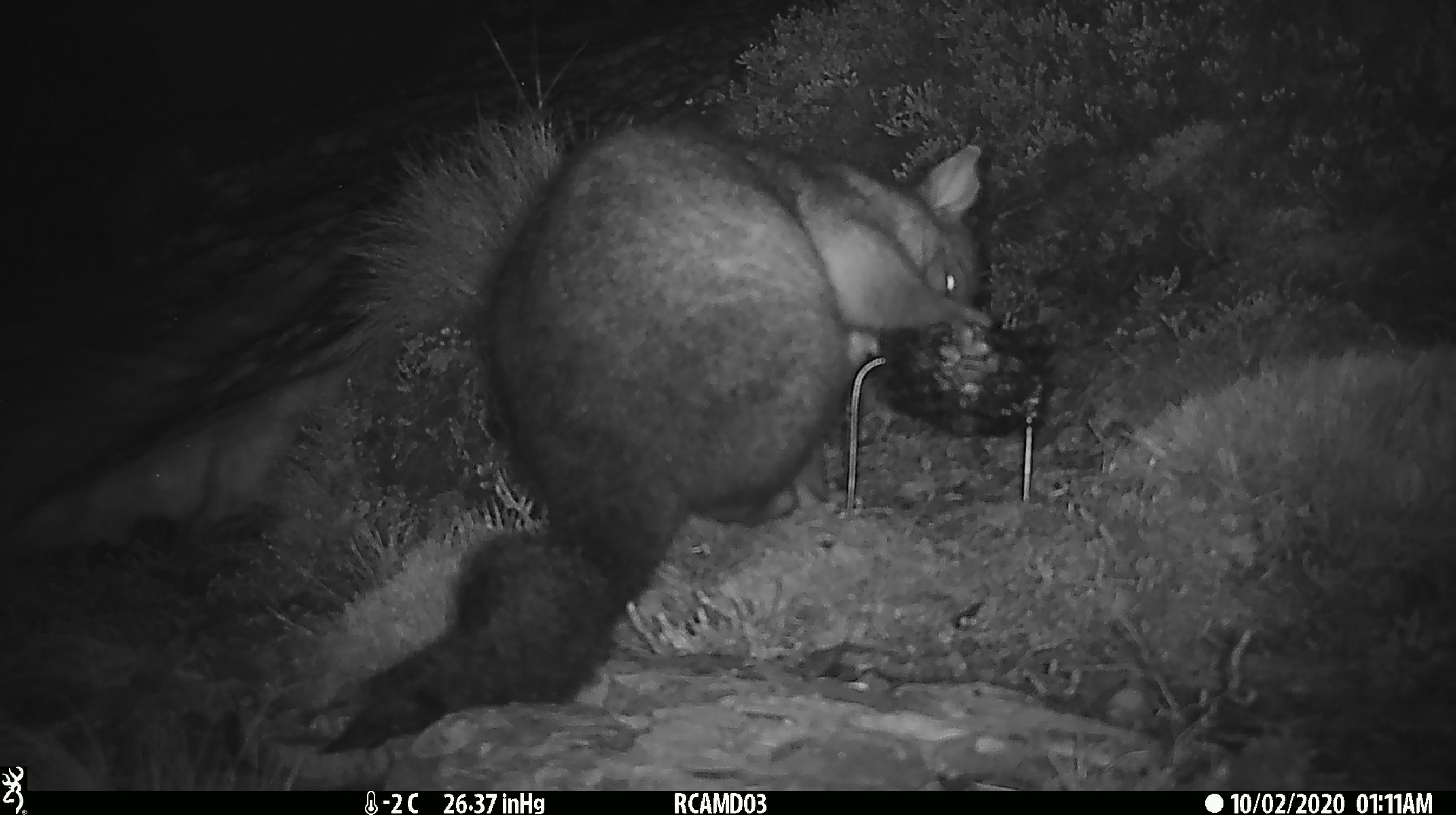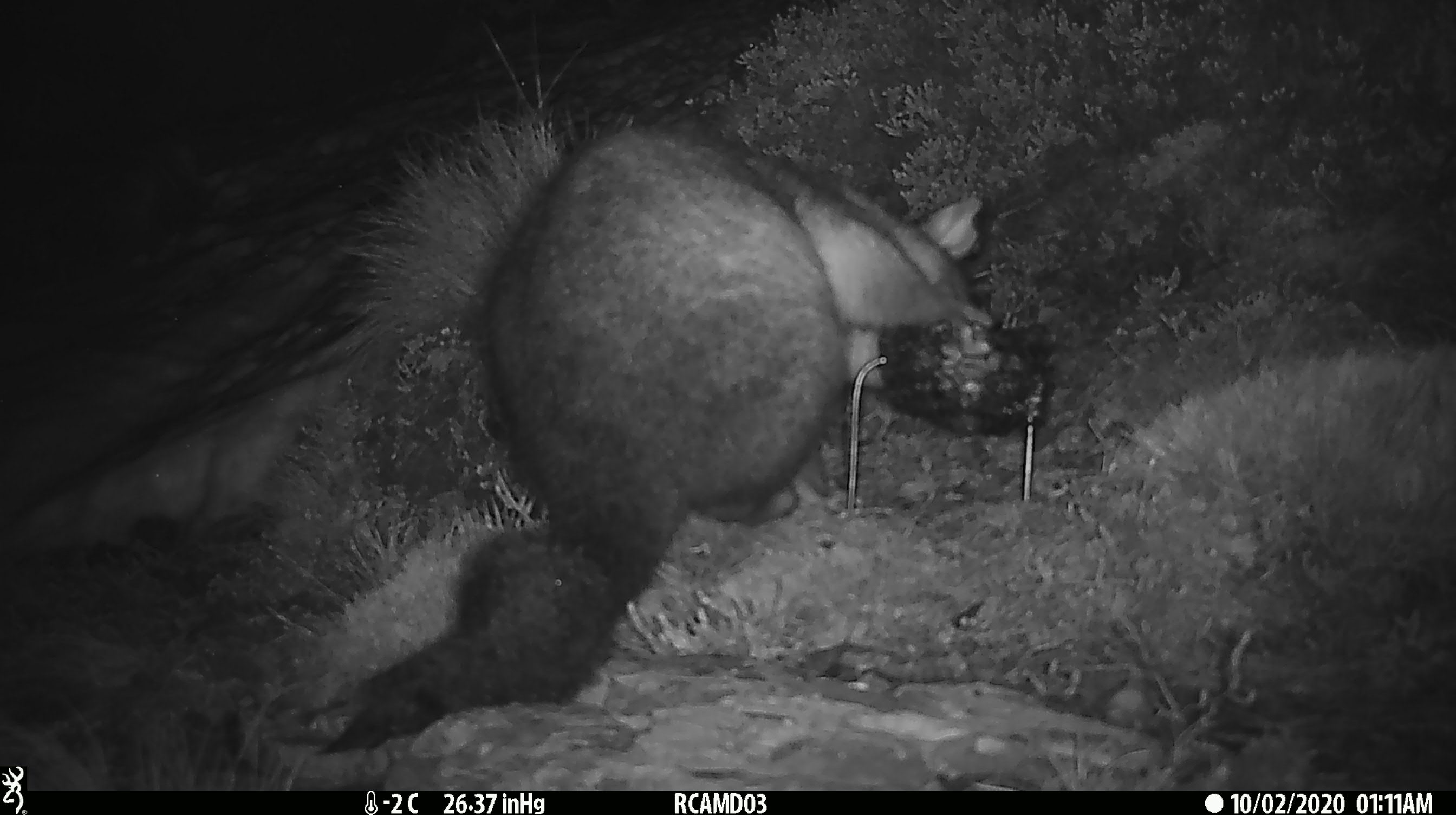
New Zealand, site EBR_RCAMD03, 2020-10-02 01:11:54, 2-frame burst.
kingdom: Animalia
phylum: Chordata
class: Mammalia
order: Diprotodontia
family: Phalangeridae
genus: Trichosurus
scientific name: Trichosurus vulpecula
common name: common brushtail possum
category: possum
Possum (common brushtail possum) (Trichosurus vulpecula).